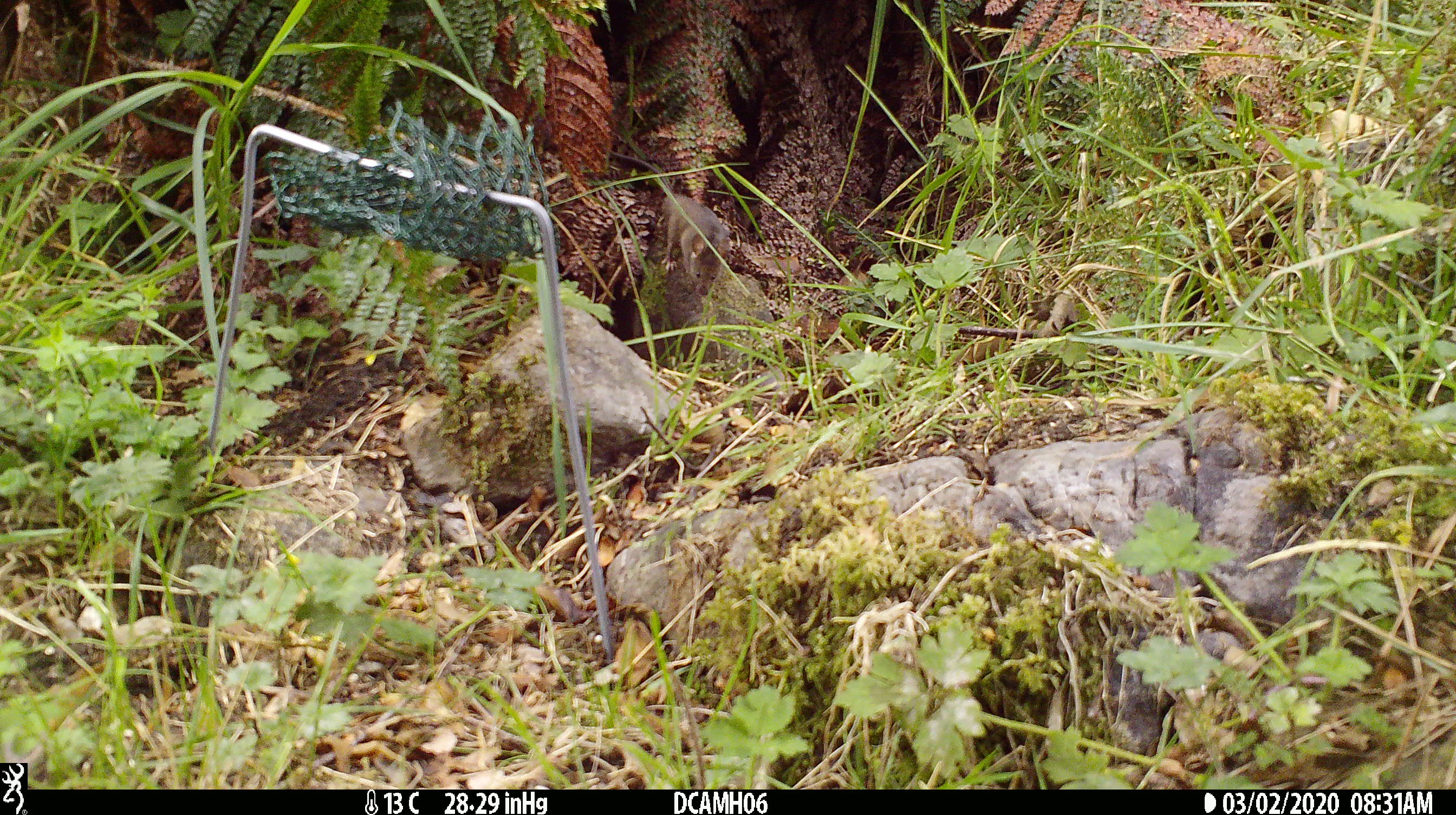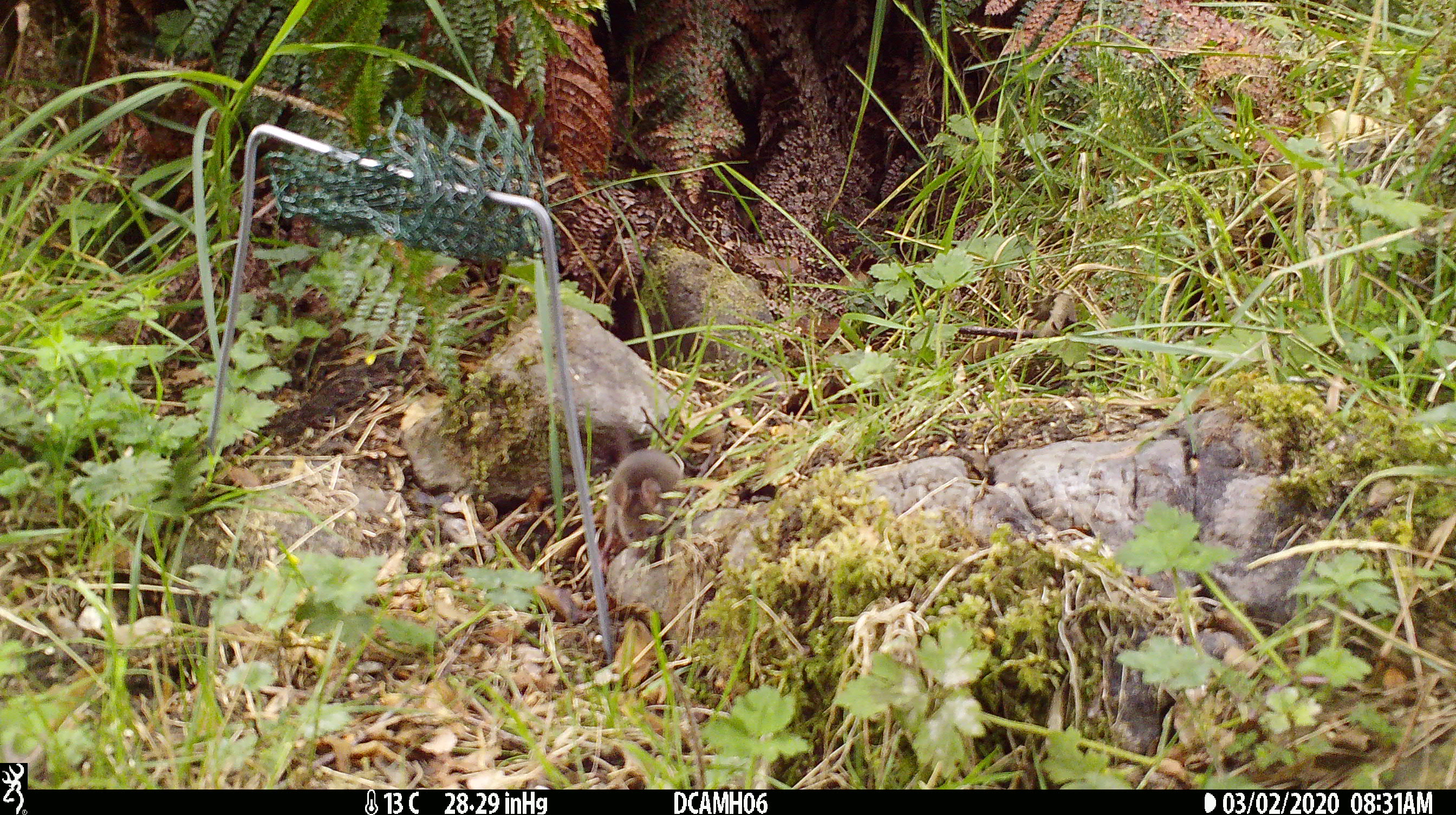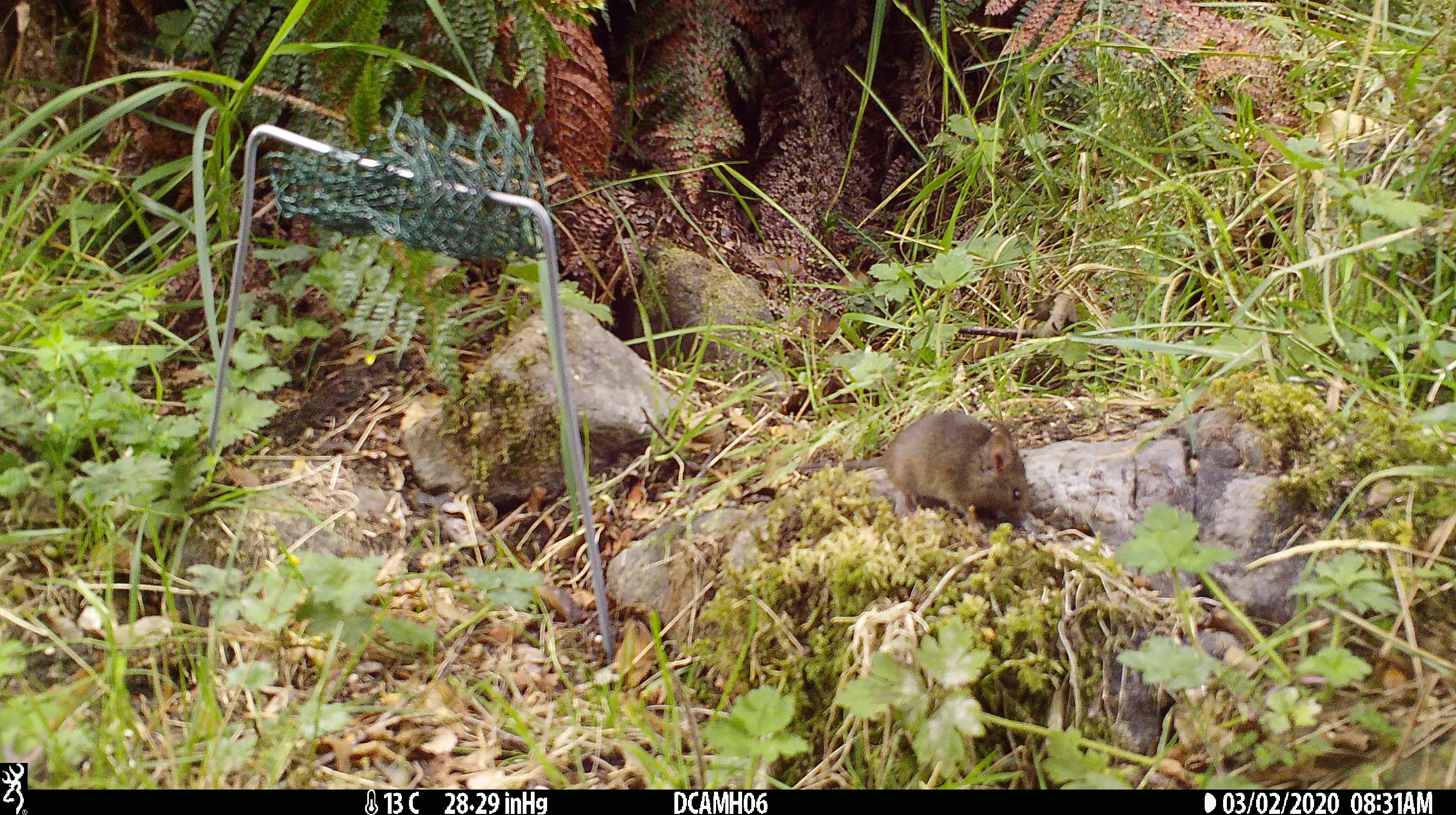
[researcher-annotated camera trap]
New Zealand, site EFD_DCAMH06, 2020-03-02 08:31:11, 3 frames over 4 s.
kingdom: Animalia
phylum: Chordata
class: Mammalia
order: Rodentia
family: Muridae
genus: Mus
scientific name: Mus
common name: mouse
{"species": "mouse (Mus)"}